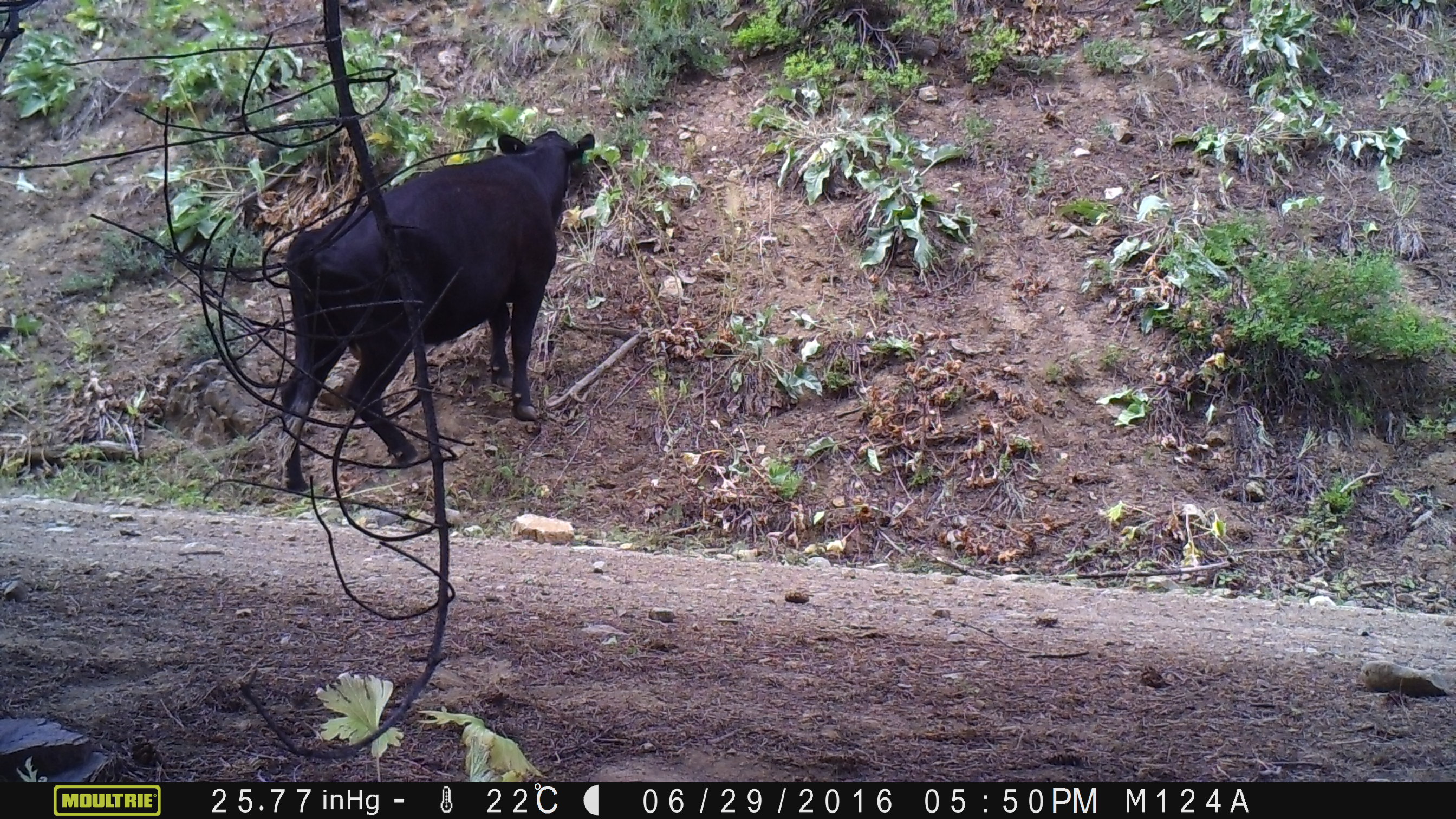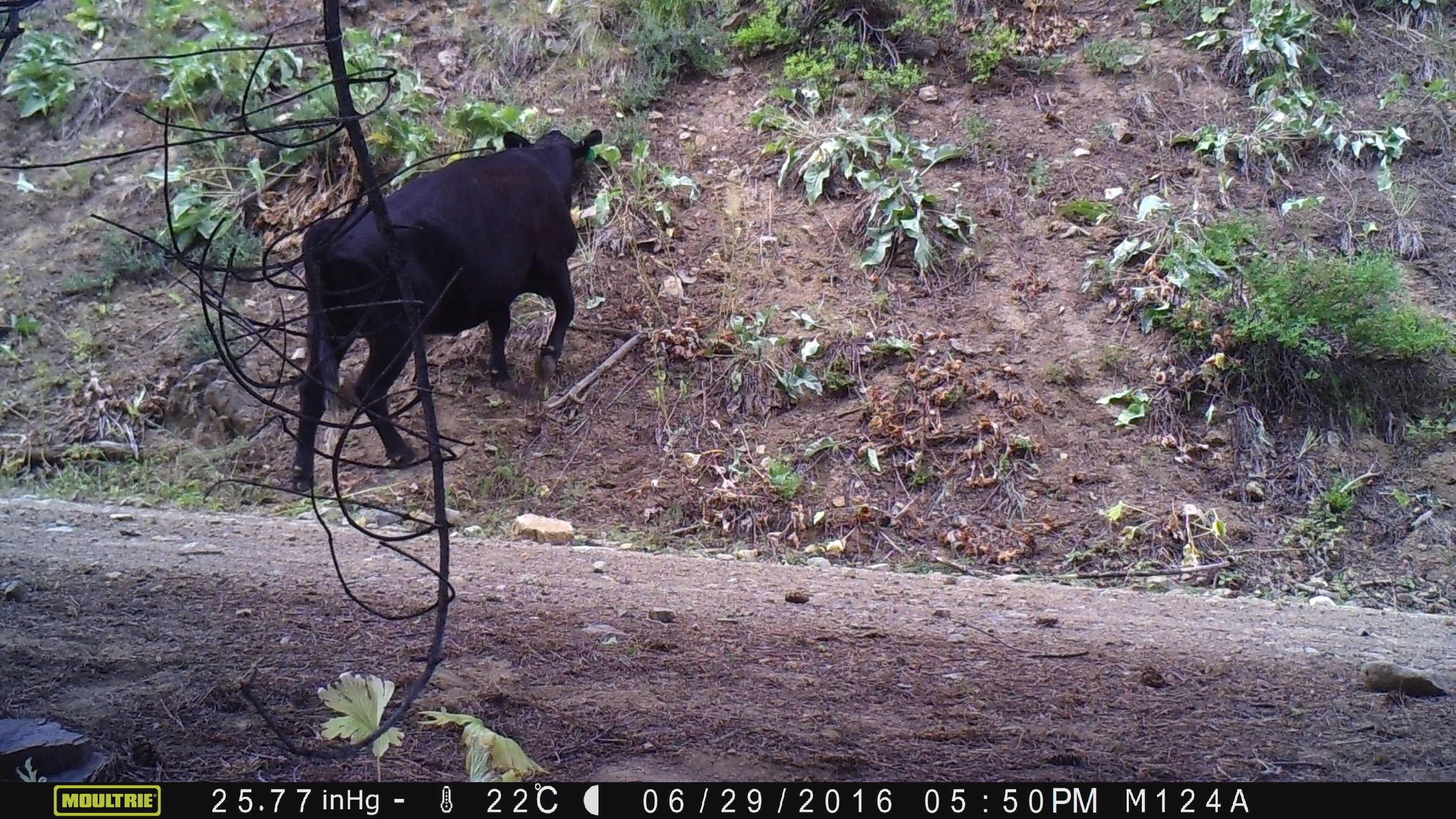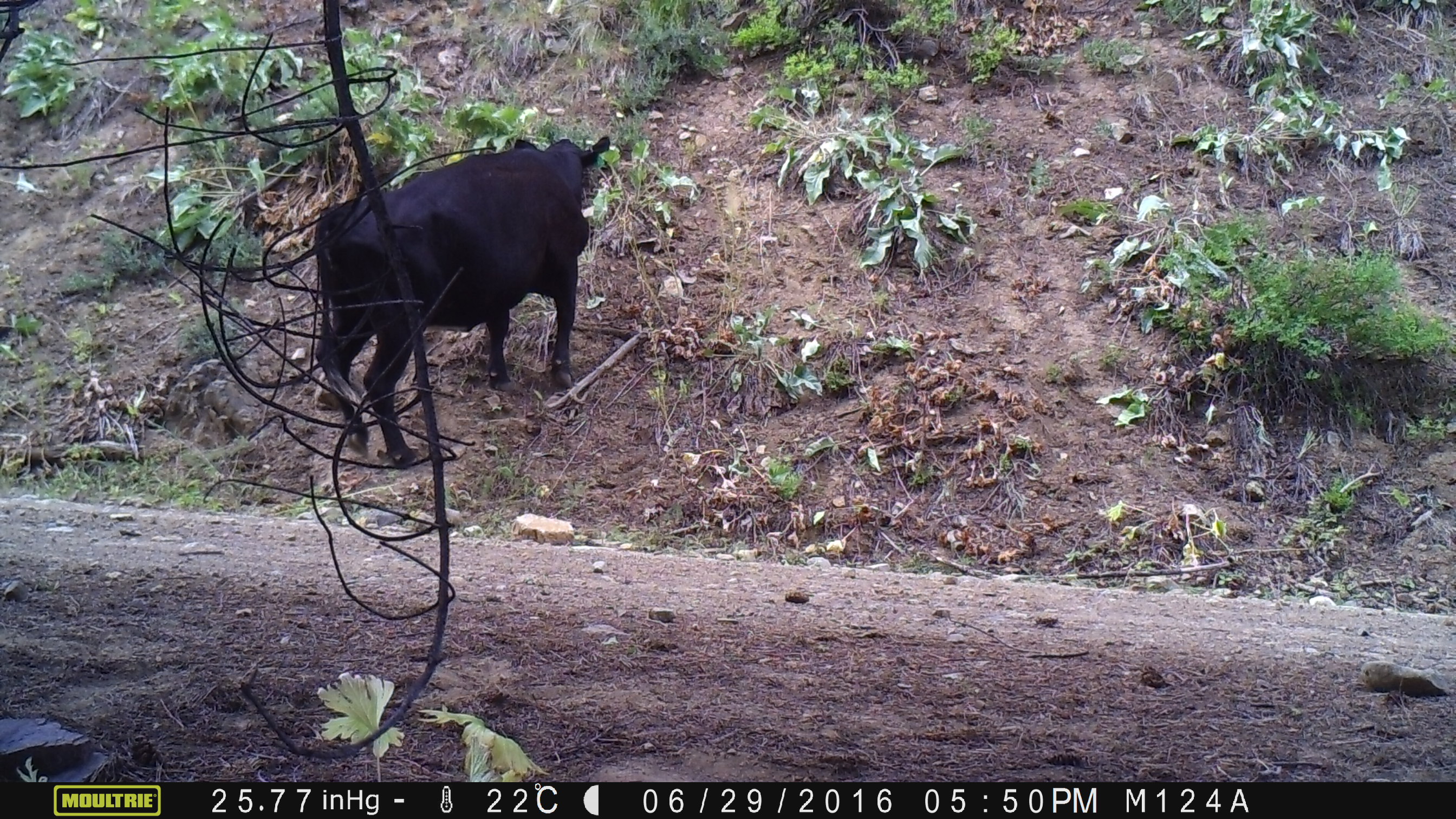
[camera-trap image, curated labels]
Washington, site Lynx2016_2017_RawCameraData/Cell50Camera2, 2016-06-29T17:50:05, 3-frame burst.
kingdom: Animalia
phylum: Chordata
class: Mammalia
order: Artiodactyla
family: Bovidae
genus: Bos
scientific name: Bos taurus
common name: domestic cattle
Domestic cattle (Bos taurus). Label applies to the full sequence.